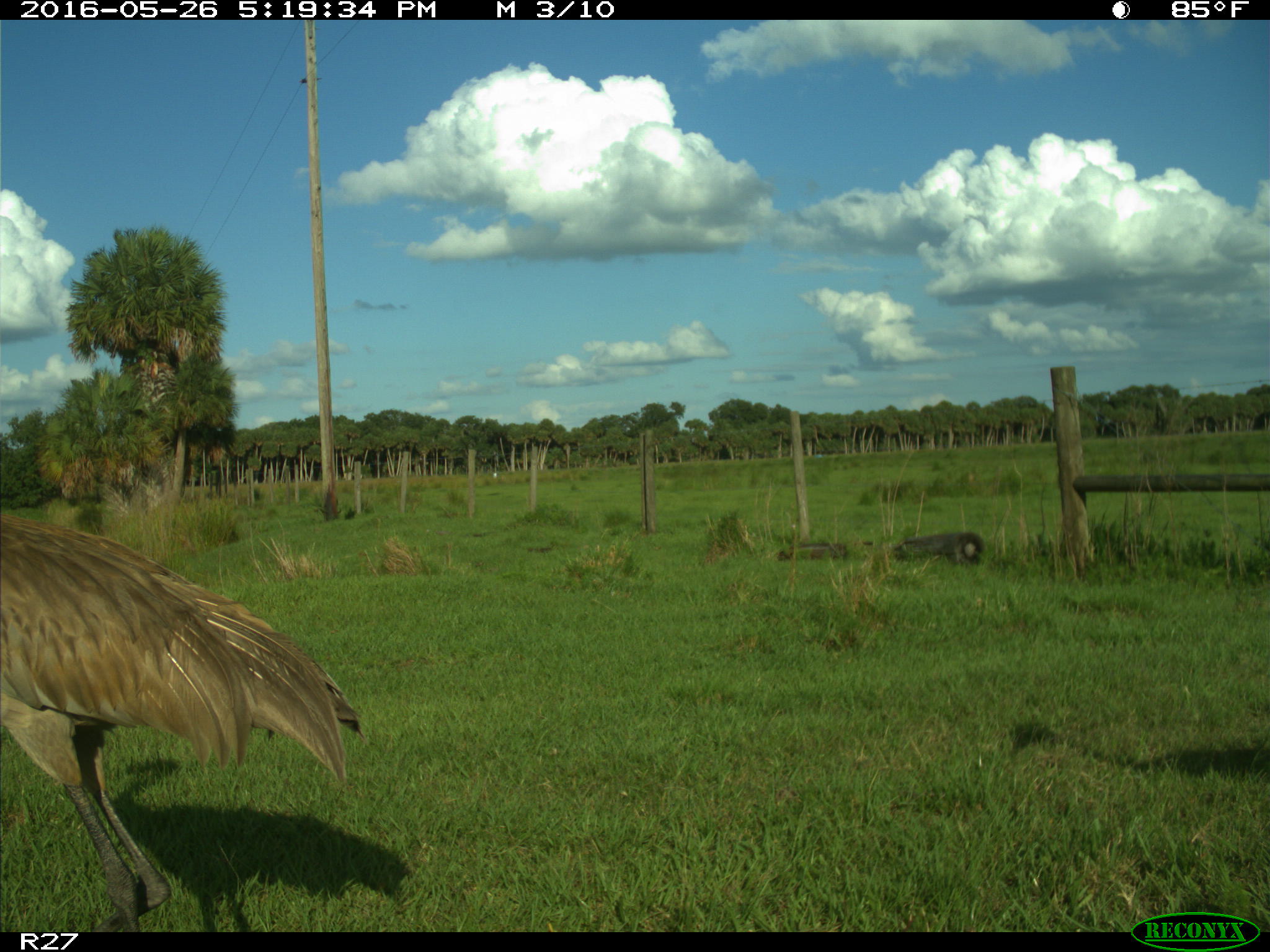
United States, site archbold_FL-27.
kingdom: Animalia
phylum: Chordata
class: Aves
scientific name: Aves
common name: birds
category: unidentified bird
Unidentified bird (birds) (Aves).